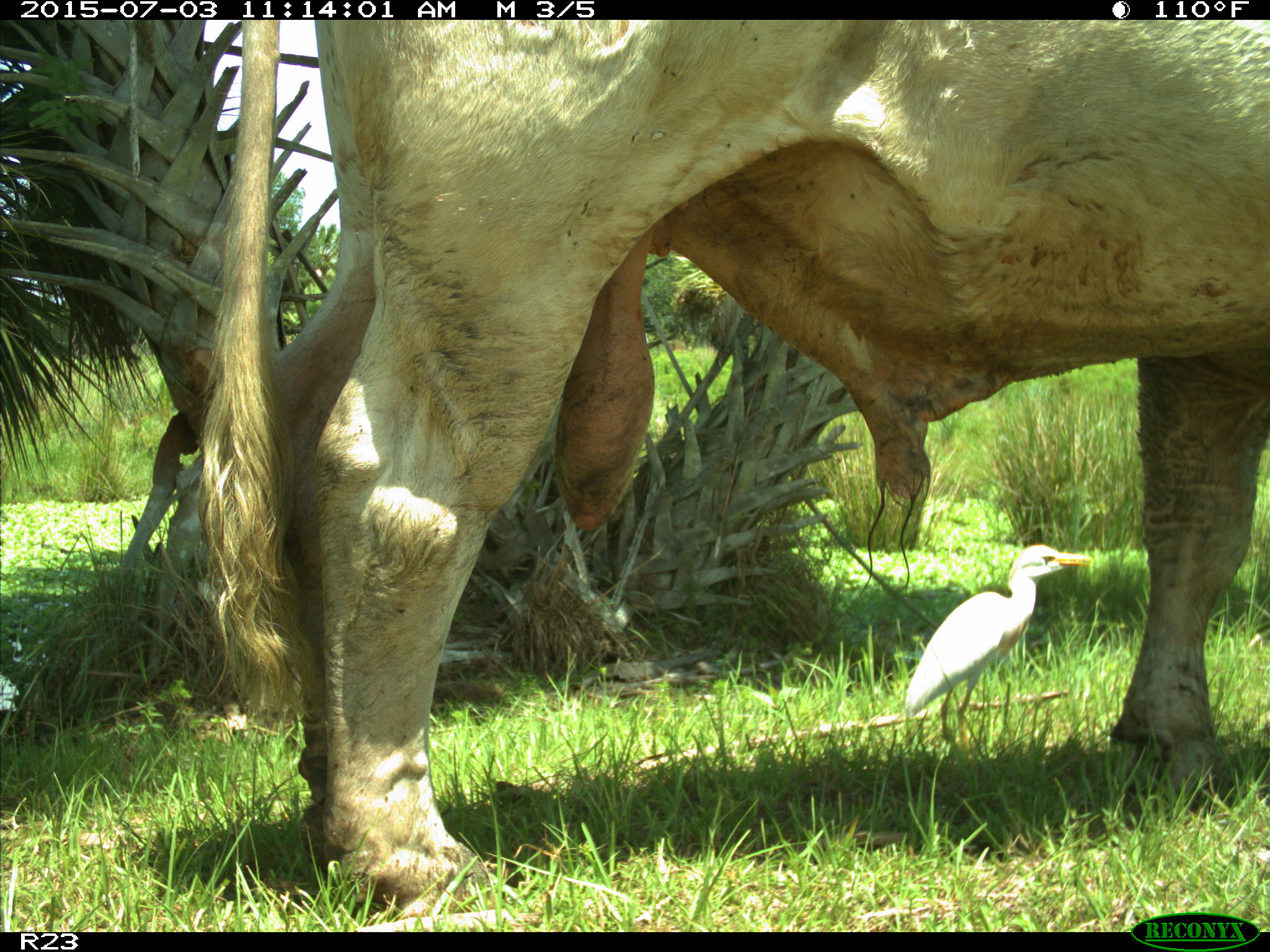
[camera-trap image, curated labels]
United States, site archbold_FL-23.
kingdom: Animalia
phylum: Chordata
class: Mammalia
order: Artiodactyla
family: Bovidae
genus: Bos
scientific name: Bos taurus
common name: domestic cow